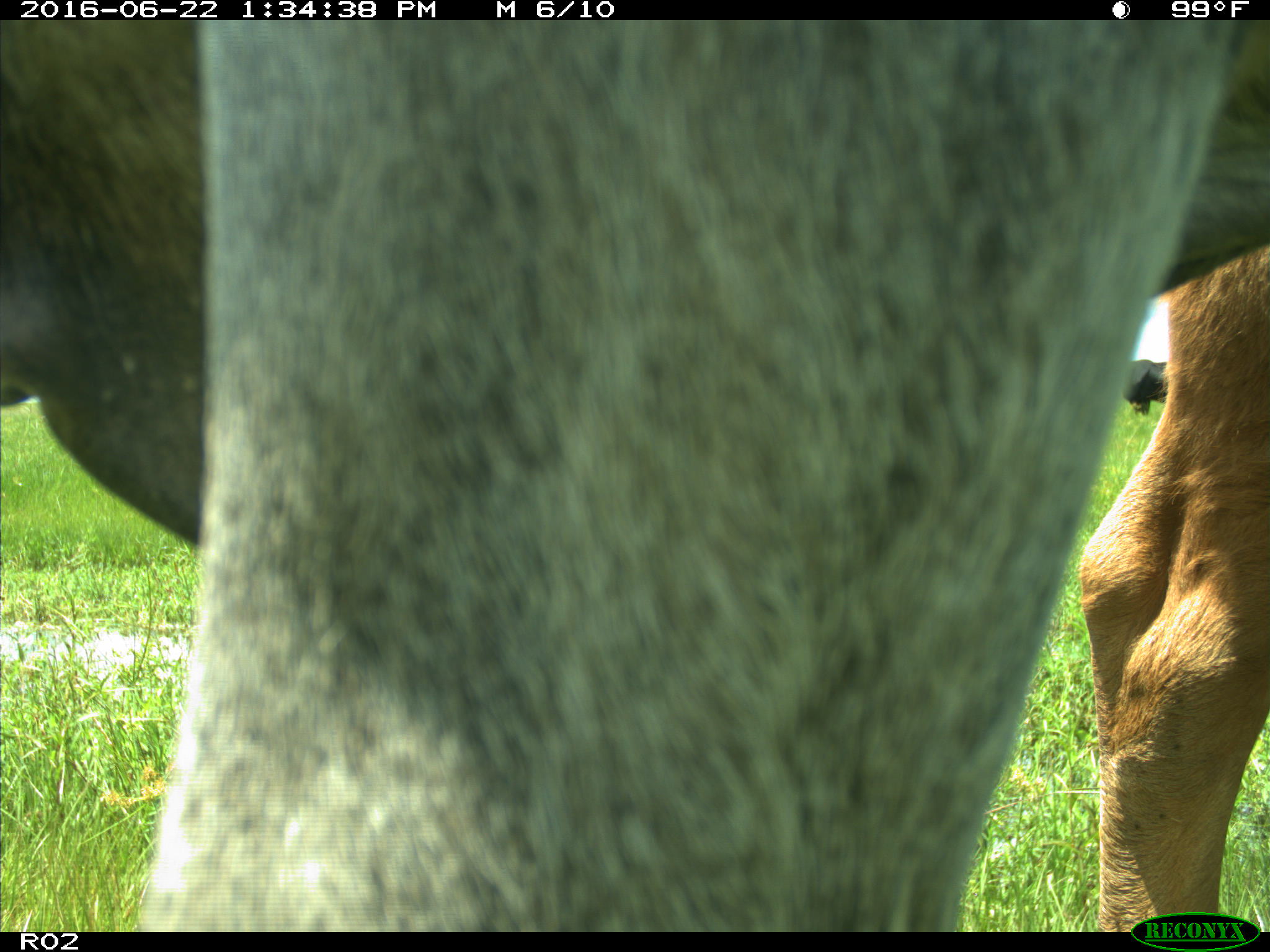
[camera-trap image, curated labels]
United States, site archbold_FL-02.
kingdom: Animalia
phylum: Chordata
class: Mammalia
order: Artiodactyla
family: Bovidae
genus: Bos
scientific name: Bos taurus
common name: domestic cow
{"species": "Bos taurus (domestic cow)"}